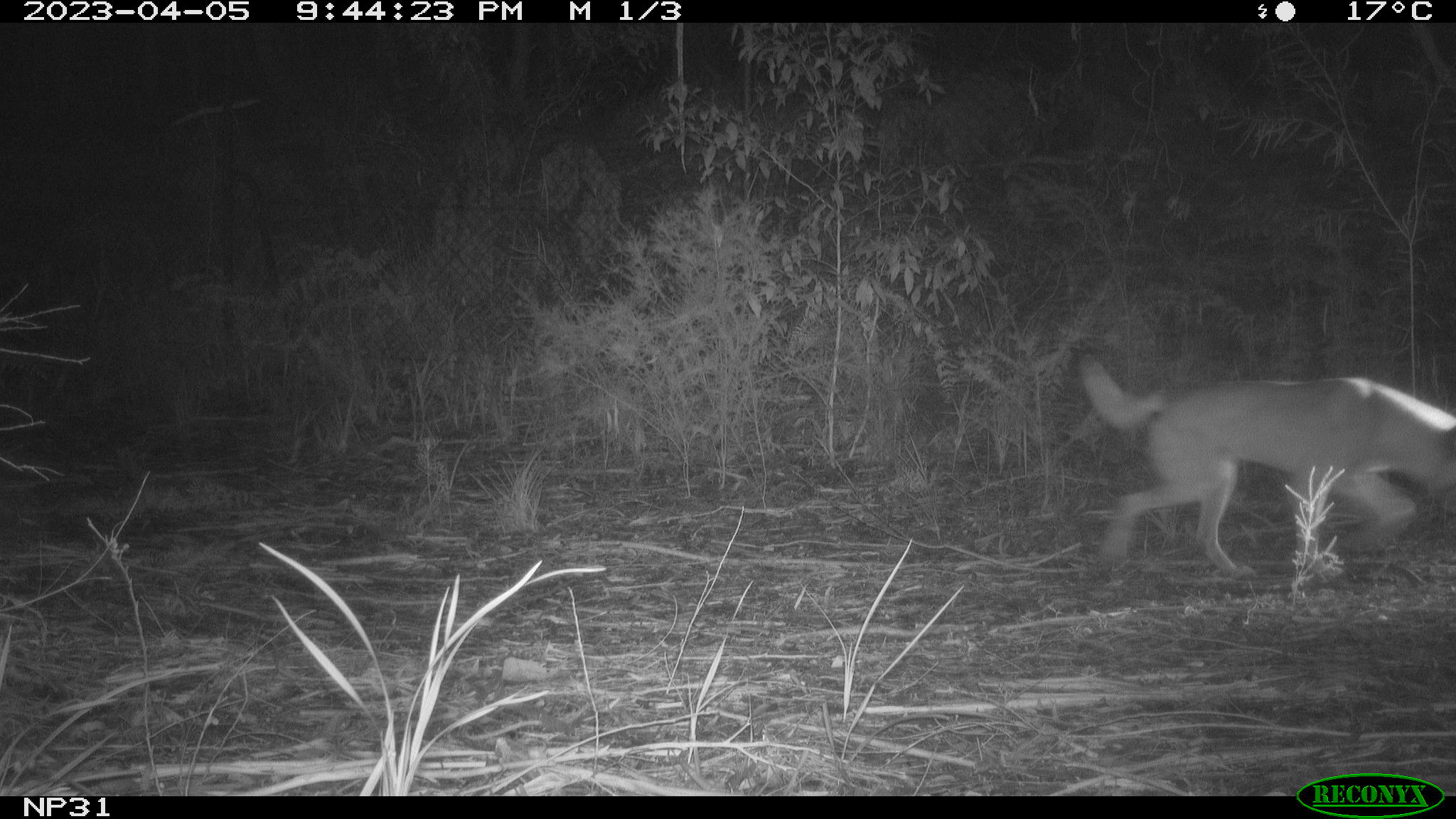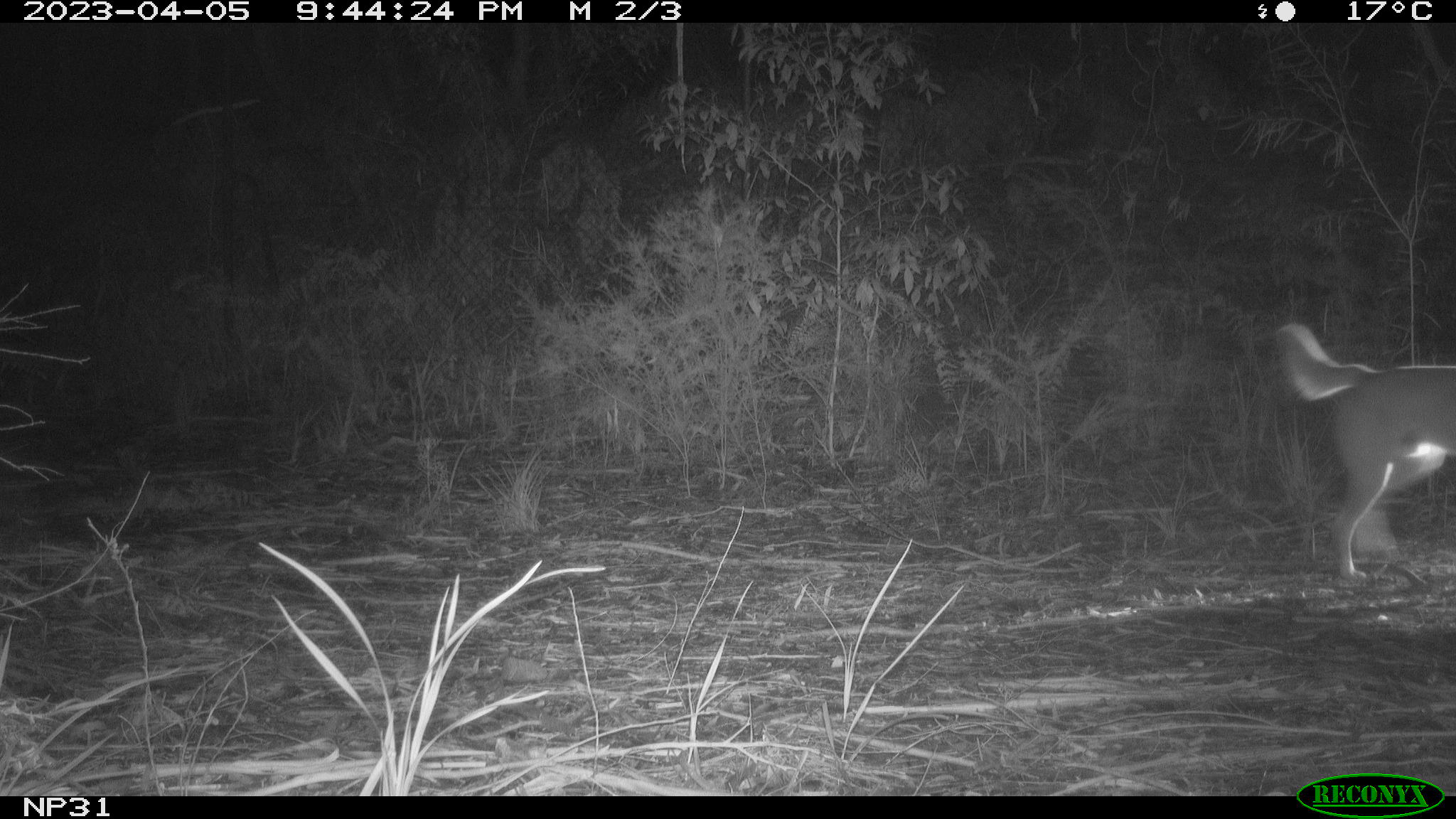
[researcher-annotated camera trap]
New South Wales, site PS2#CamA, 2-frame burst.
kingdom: Animalia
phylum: Chordata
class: Mammalia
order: Carnivora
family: Canidae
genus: Canis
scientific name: Canis familiaris dingo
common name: dingo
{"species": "dingo (Canis familiaris dingo)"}